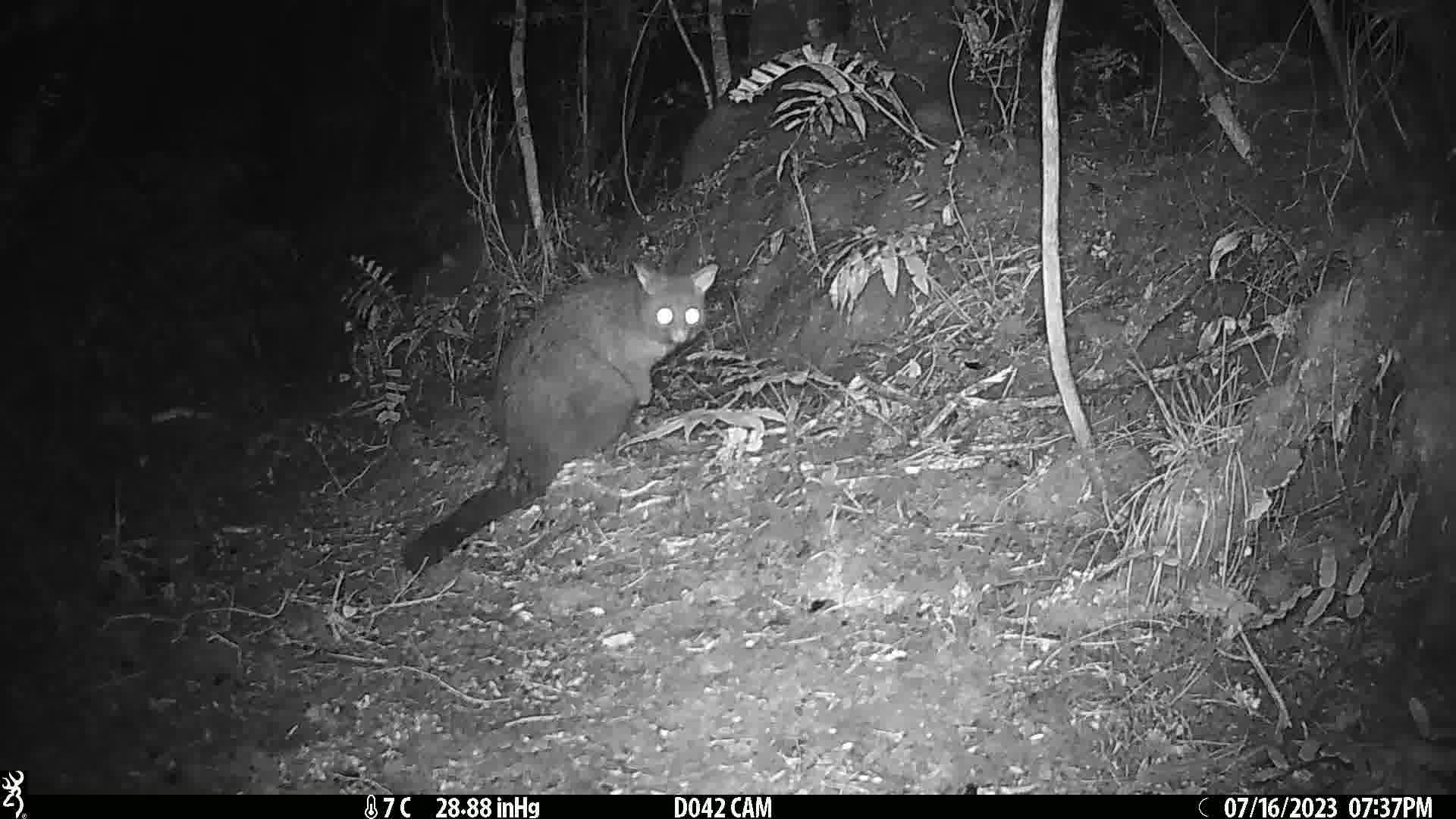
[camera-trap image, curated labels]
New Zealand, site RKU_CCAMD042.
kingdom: Animalia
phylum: Chordata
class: Mammalia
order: Diprotodontia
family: Phalangeridae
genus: Trichosurus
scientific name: Trichosurus vulpecula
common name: common brushtail possum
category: possum